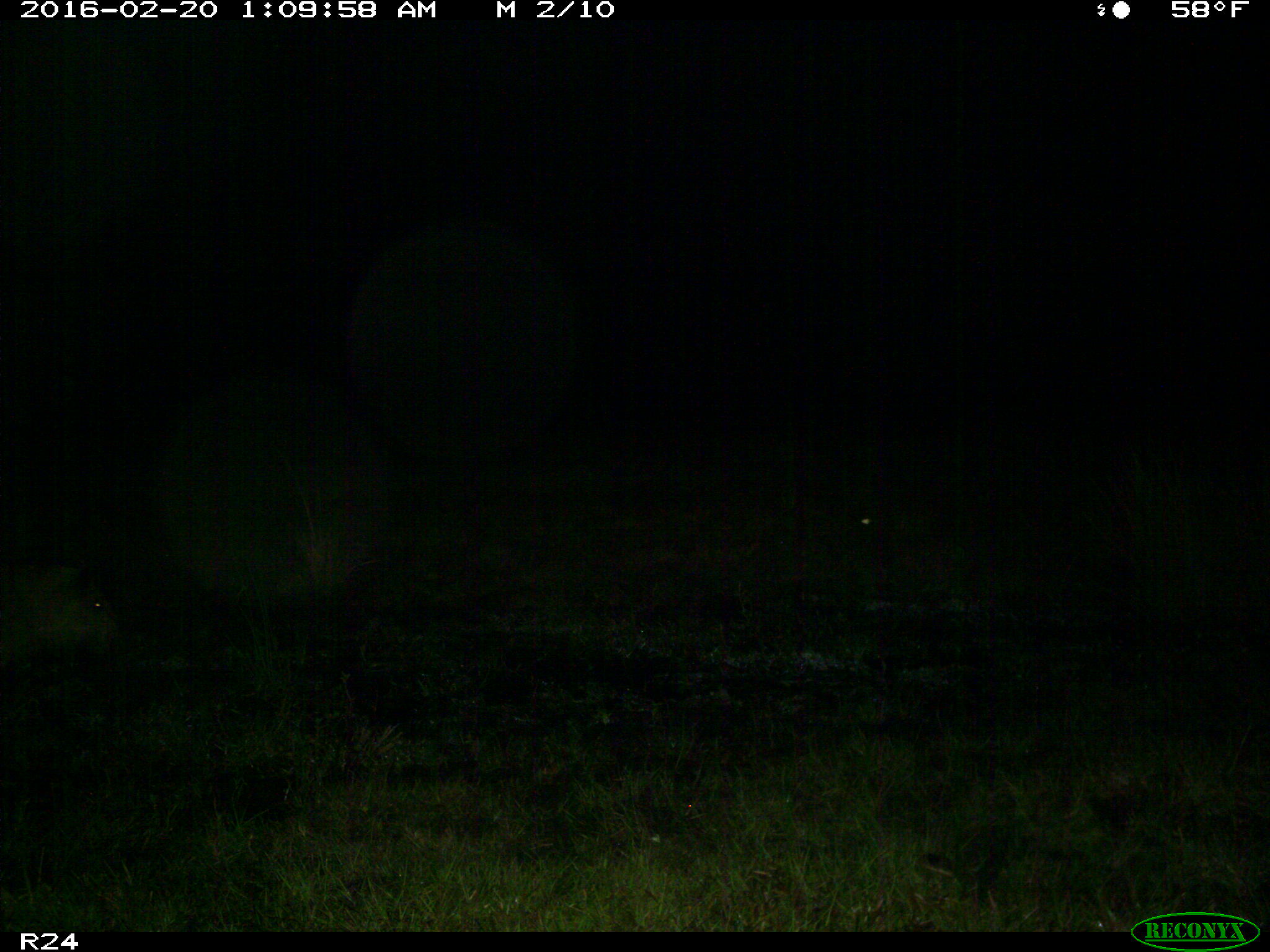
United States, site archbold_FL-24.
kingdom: Animalia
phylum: Chordata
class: Mammalia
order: Artiodactyla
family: Suidae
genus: Sus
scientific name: Sus scrofa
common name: wild boar